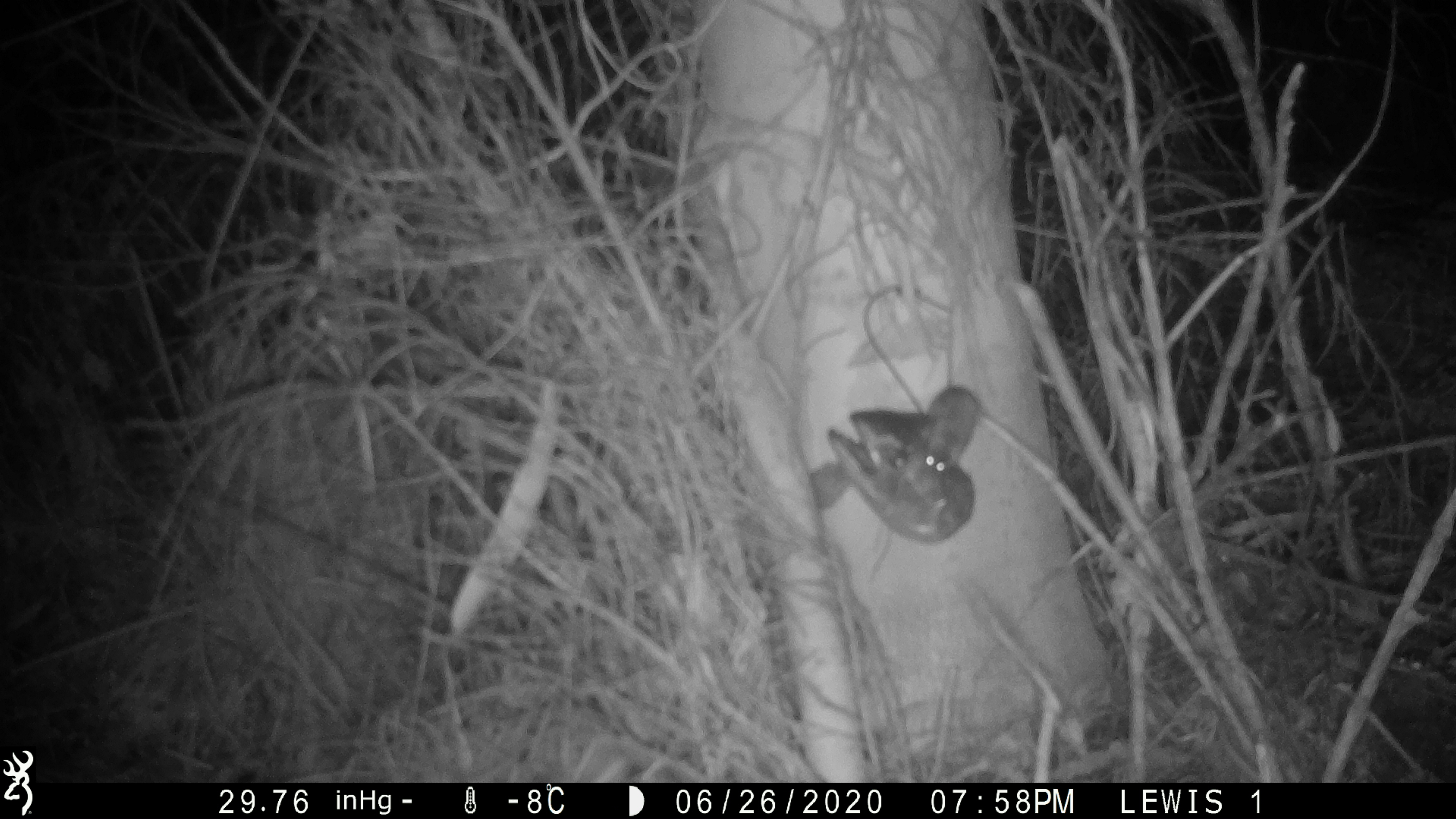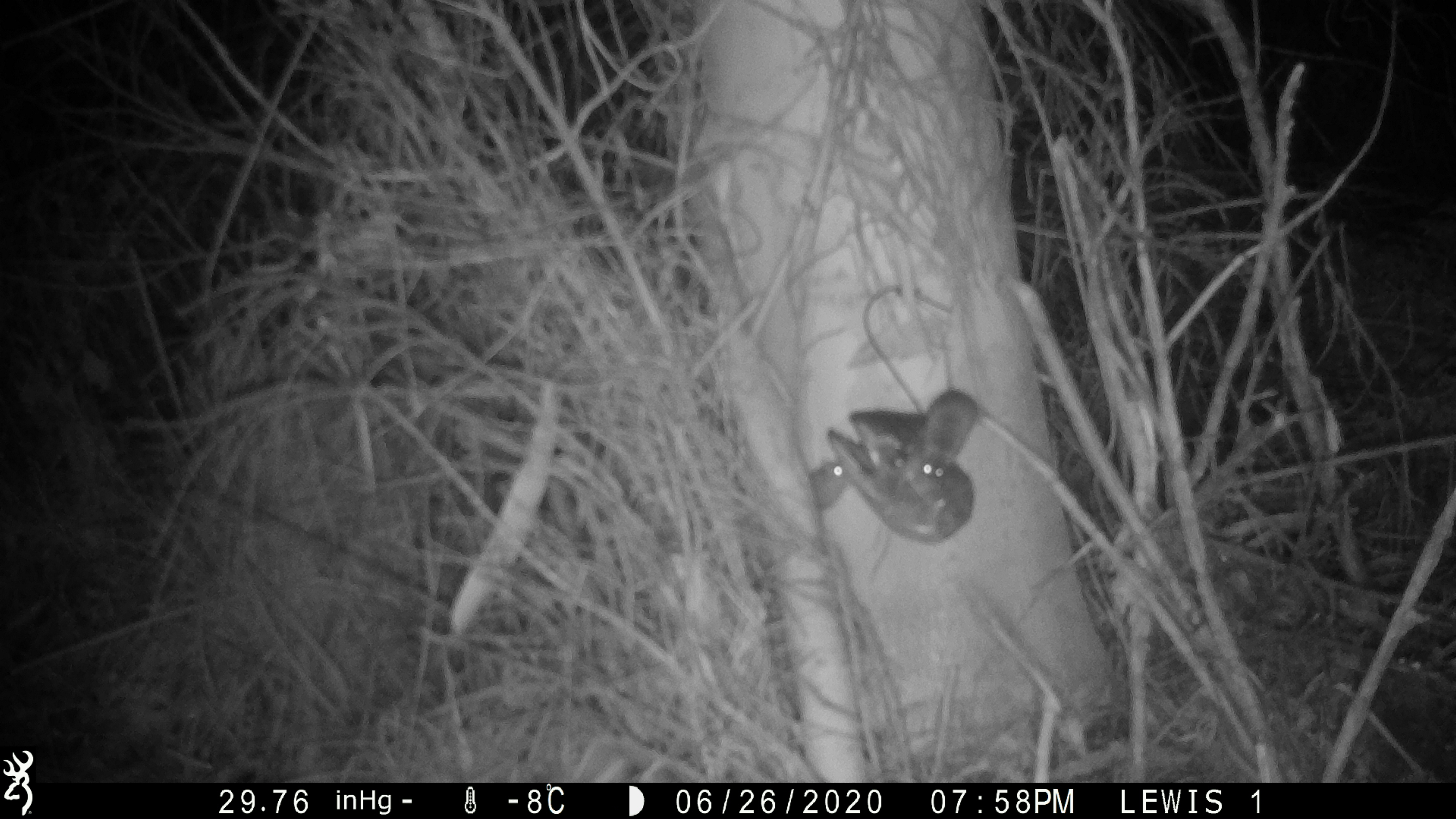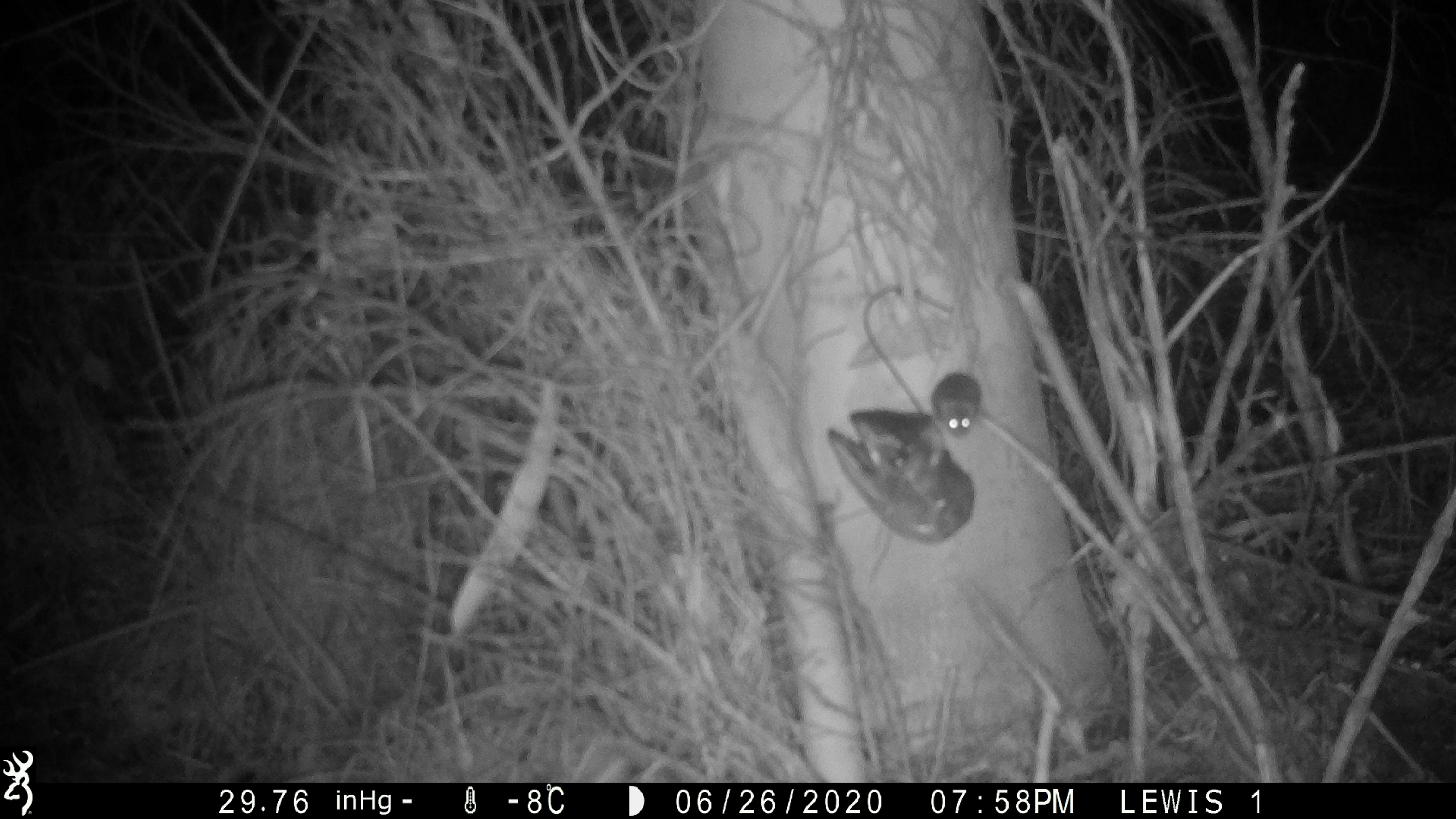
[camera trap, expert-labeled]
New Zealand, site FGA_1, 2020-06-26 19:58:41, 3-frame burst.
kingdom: Animalia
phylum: Chordata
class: Mammalia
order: Rodentia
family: Muridae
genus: Mus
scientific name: Mus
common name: mouse